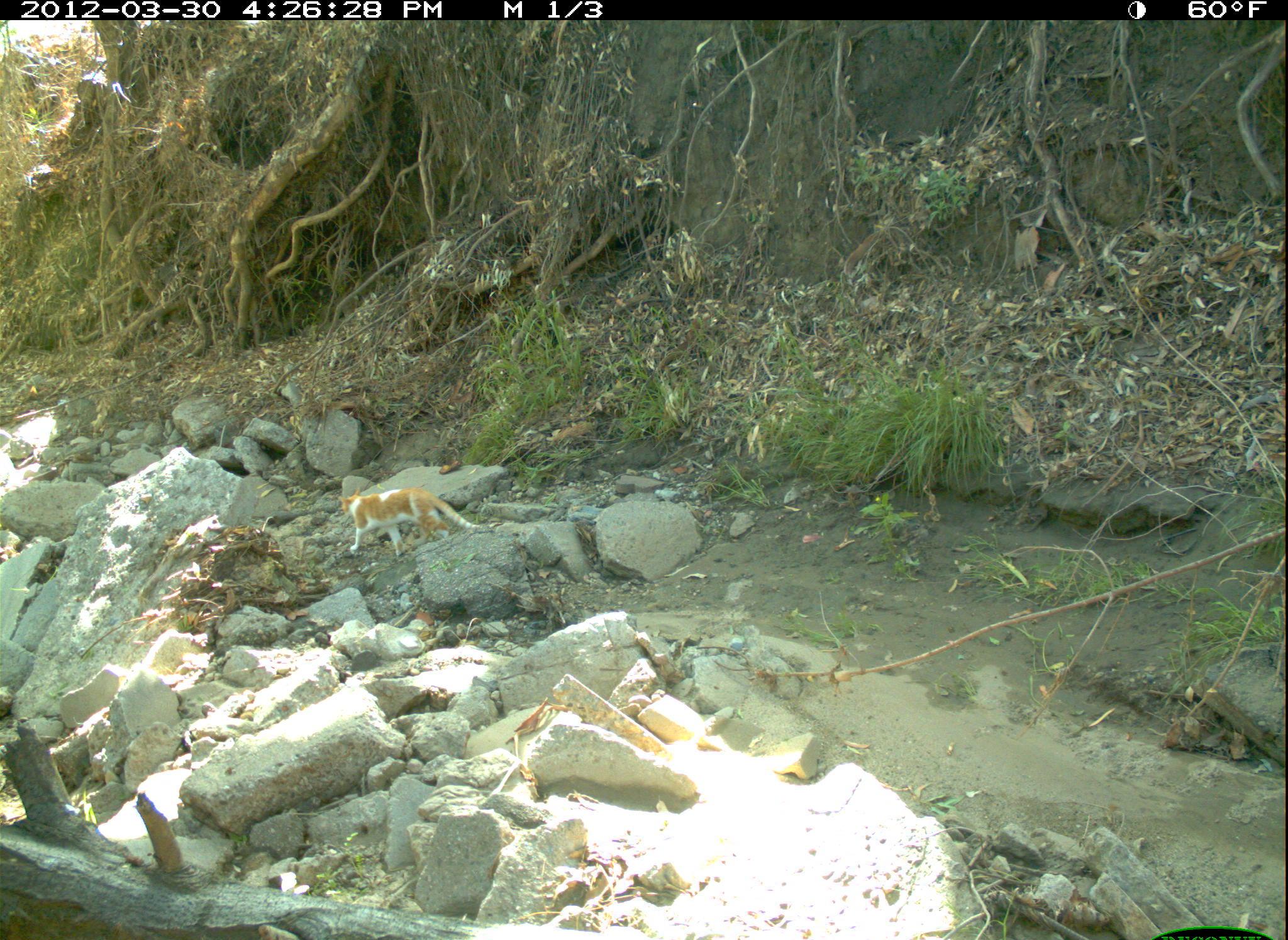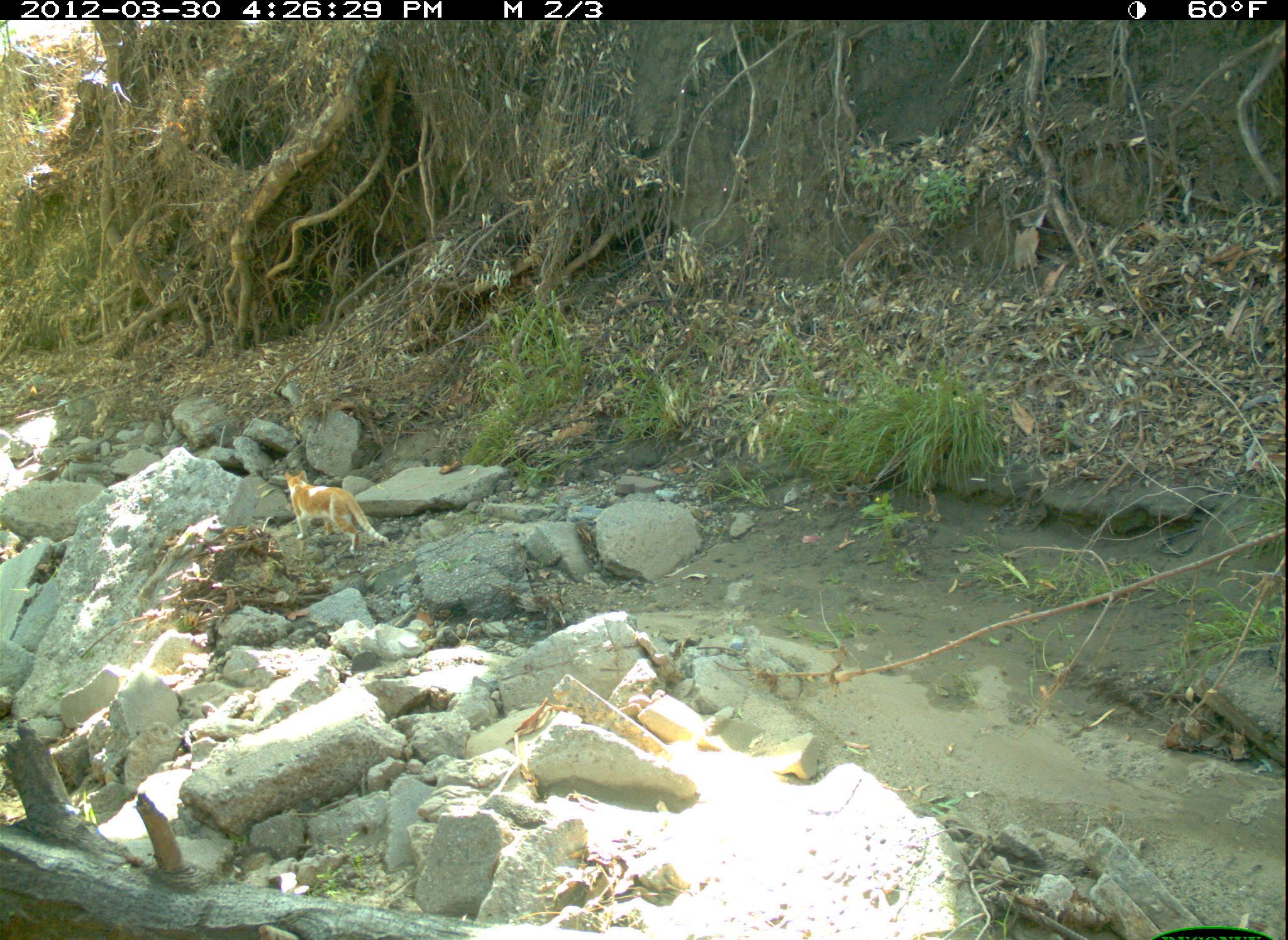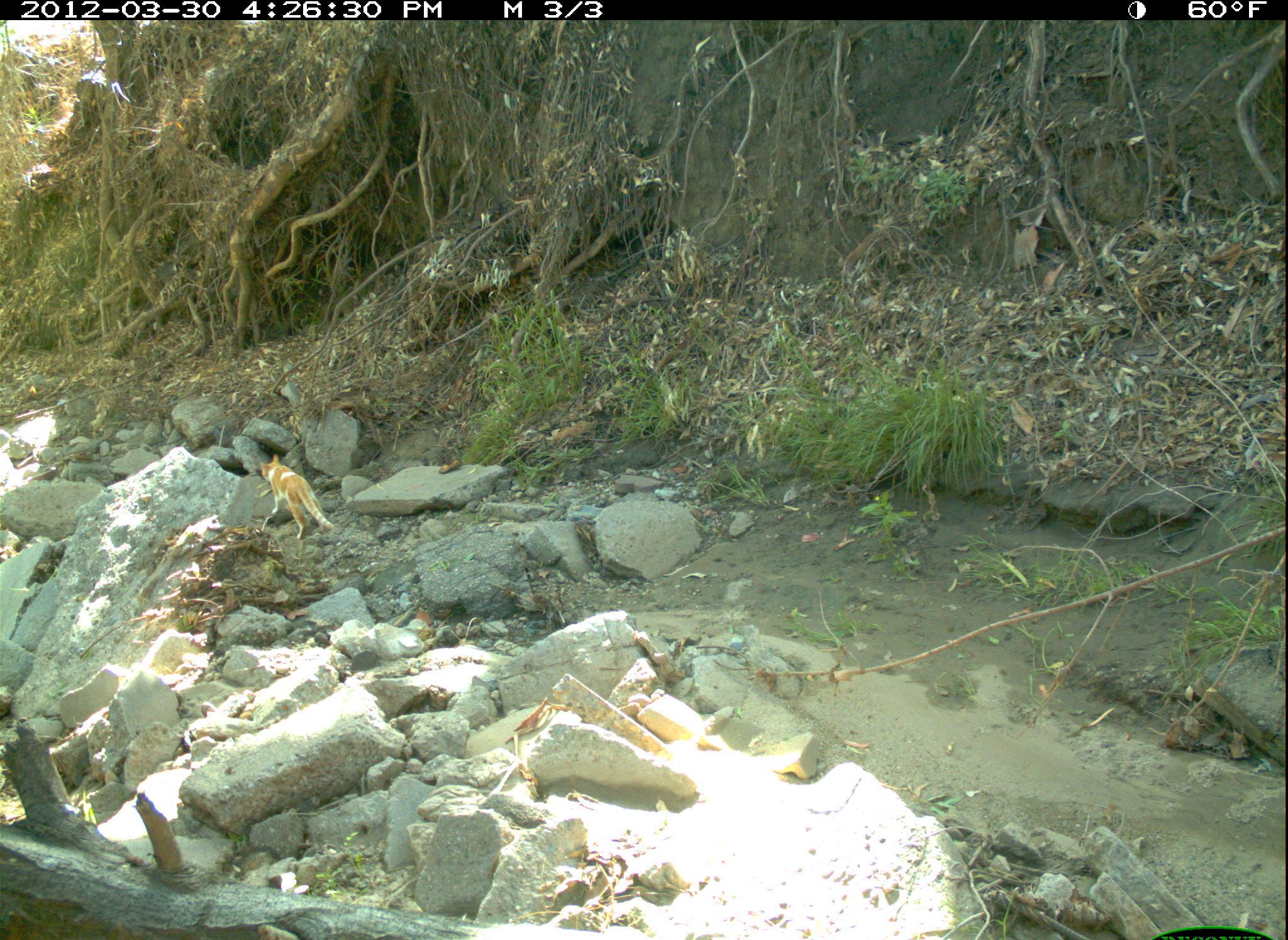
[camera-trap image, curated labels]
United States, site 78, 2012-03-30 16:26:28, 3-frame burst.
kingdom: Animalia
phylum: Chordata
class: Mammalia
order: Carnivora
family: Felidae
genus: Felis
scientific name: Felis catus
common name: cat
Cat (Felis catus).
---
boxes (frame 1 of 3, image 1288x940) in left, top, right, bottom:
cat: 325, 470, 493, 562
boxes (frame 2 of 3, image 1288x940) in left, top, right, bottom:
cat: 266, 467, 398, 567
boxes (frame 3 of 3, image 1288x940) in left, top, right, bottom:
cat: 257, 454, 334, 540